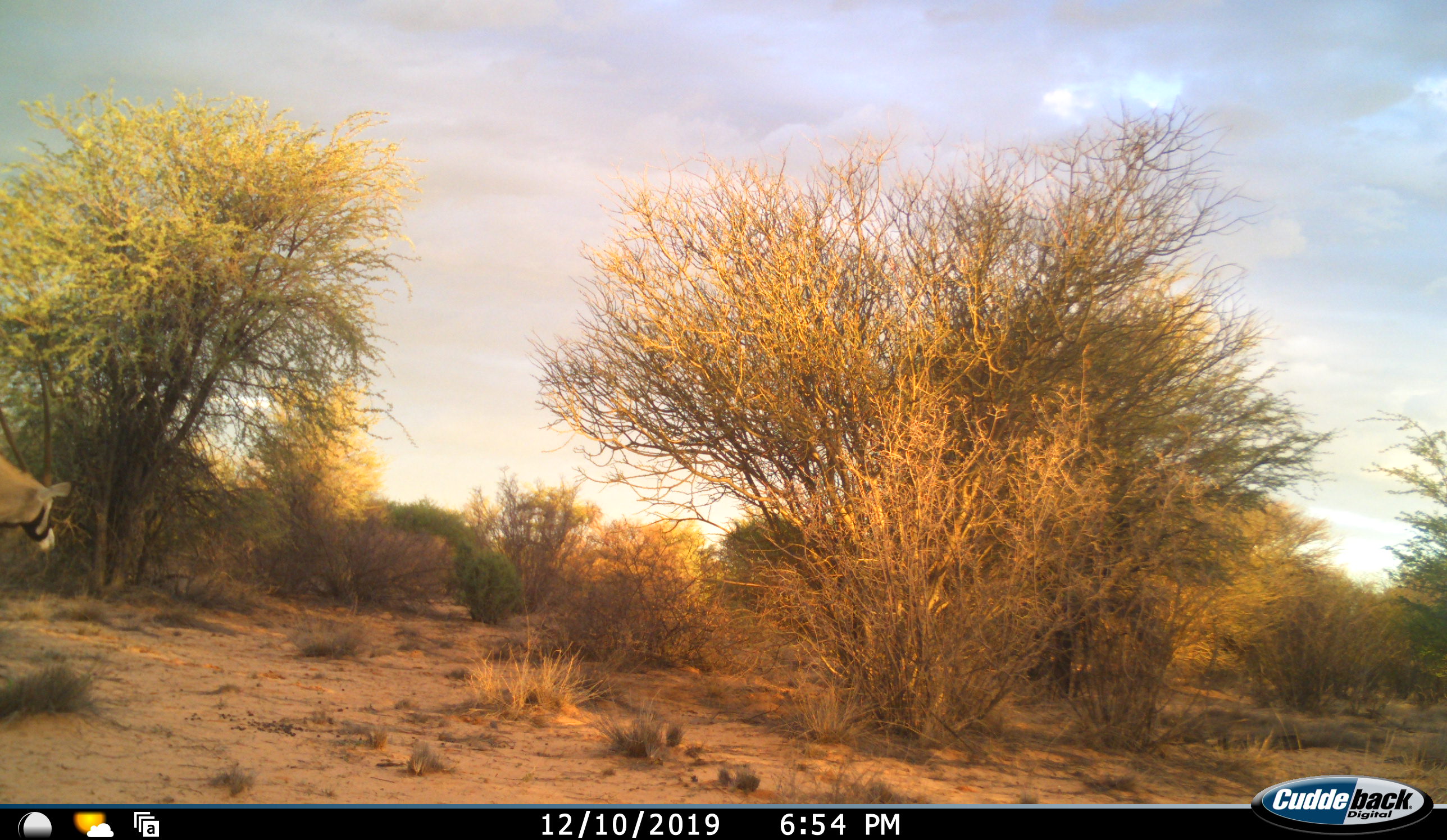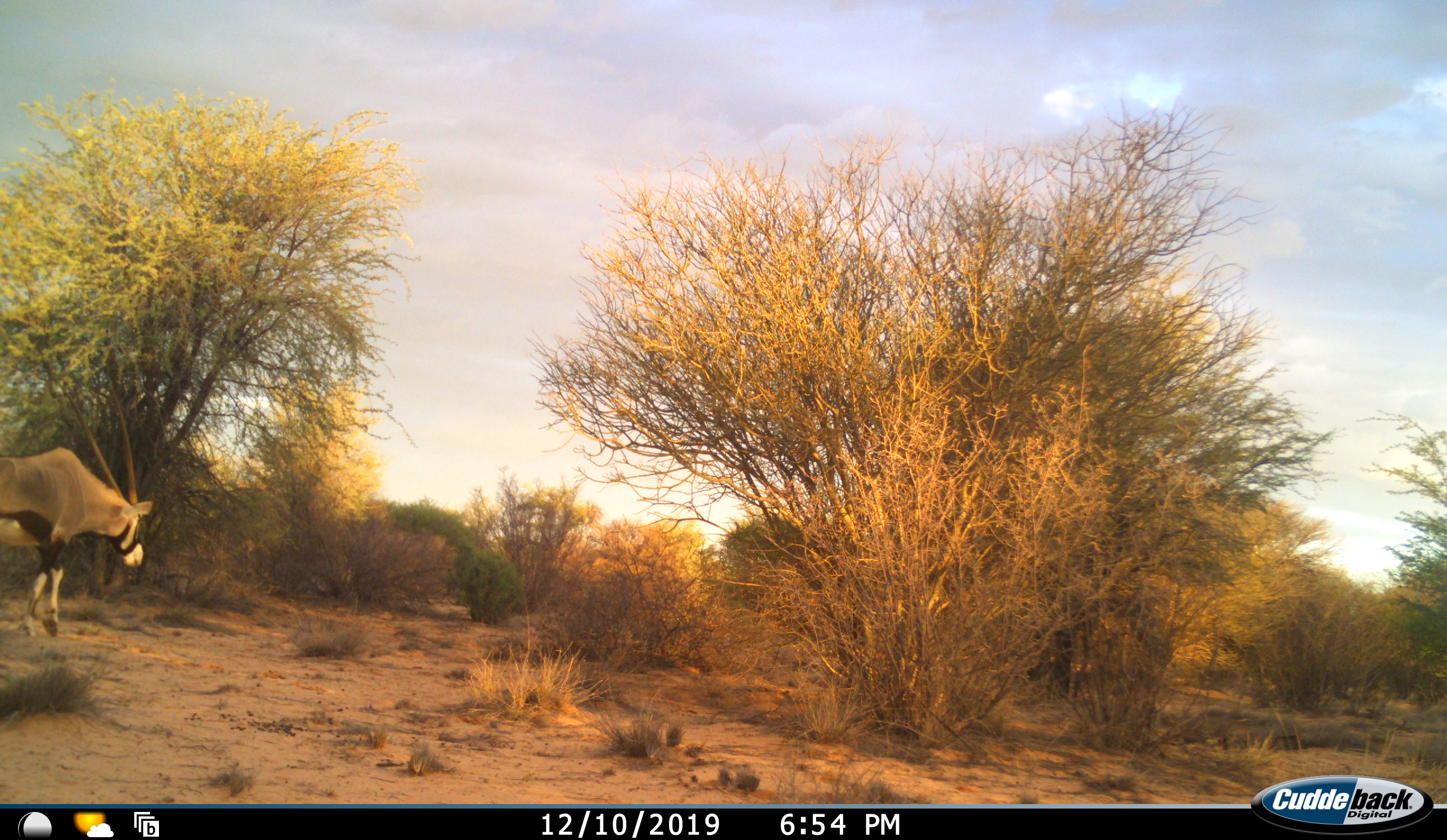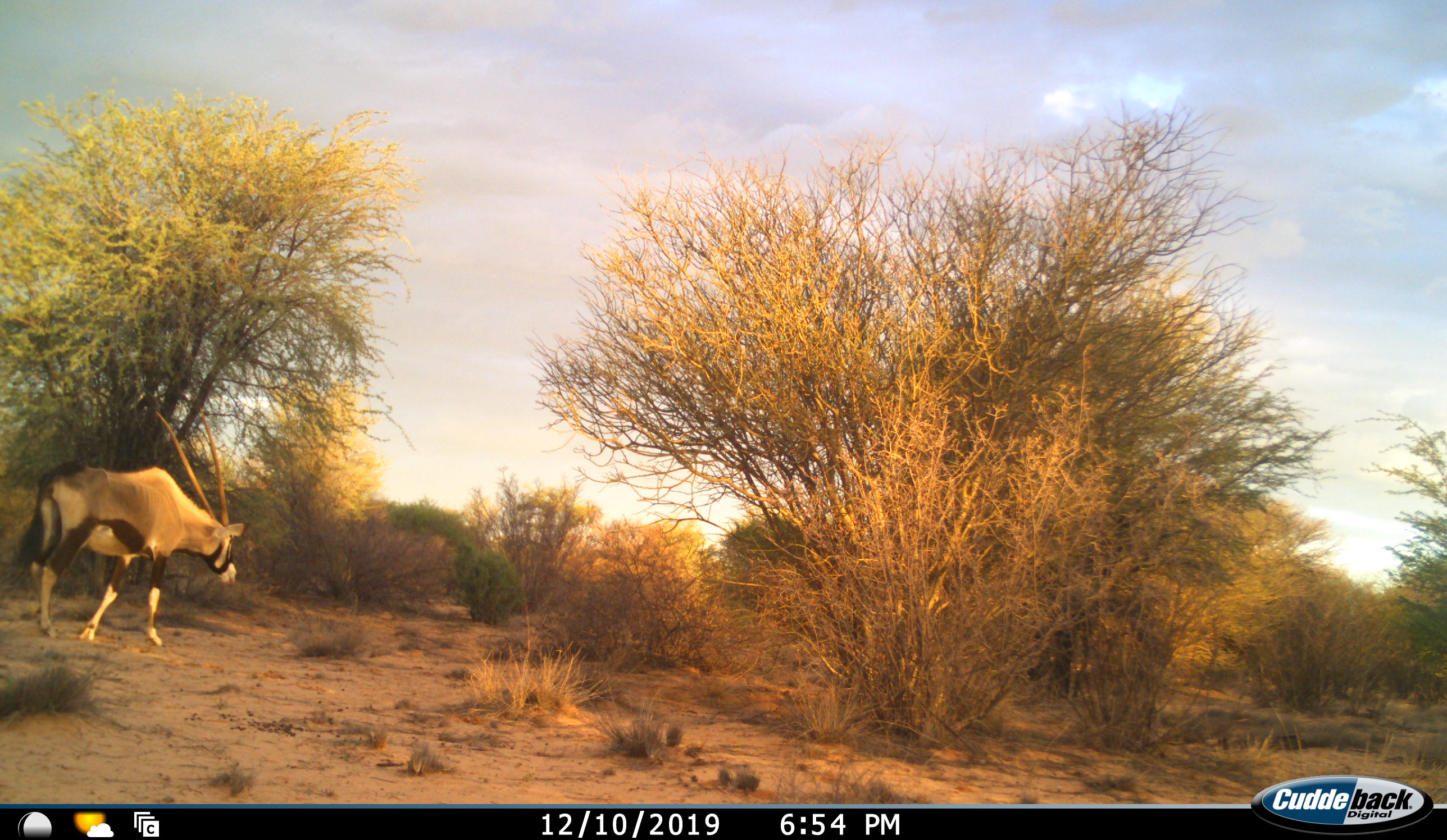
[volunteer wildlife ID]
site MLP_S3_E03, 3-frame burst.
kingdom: Animalia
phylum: Chordata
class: Mammalia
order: Artiodactyla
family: Bovidae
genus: Oryx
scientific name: Oryx gazella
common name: gemsbok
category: oryx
Oryx (gemsbok) (Oryx gazella), count 1. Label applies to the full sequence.